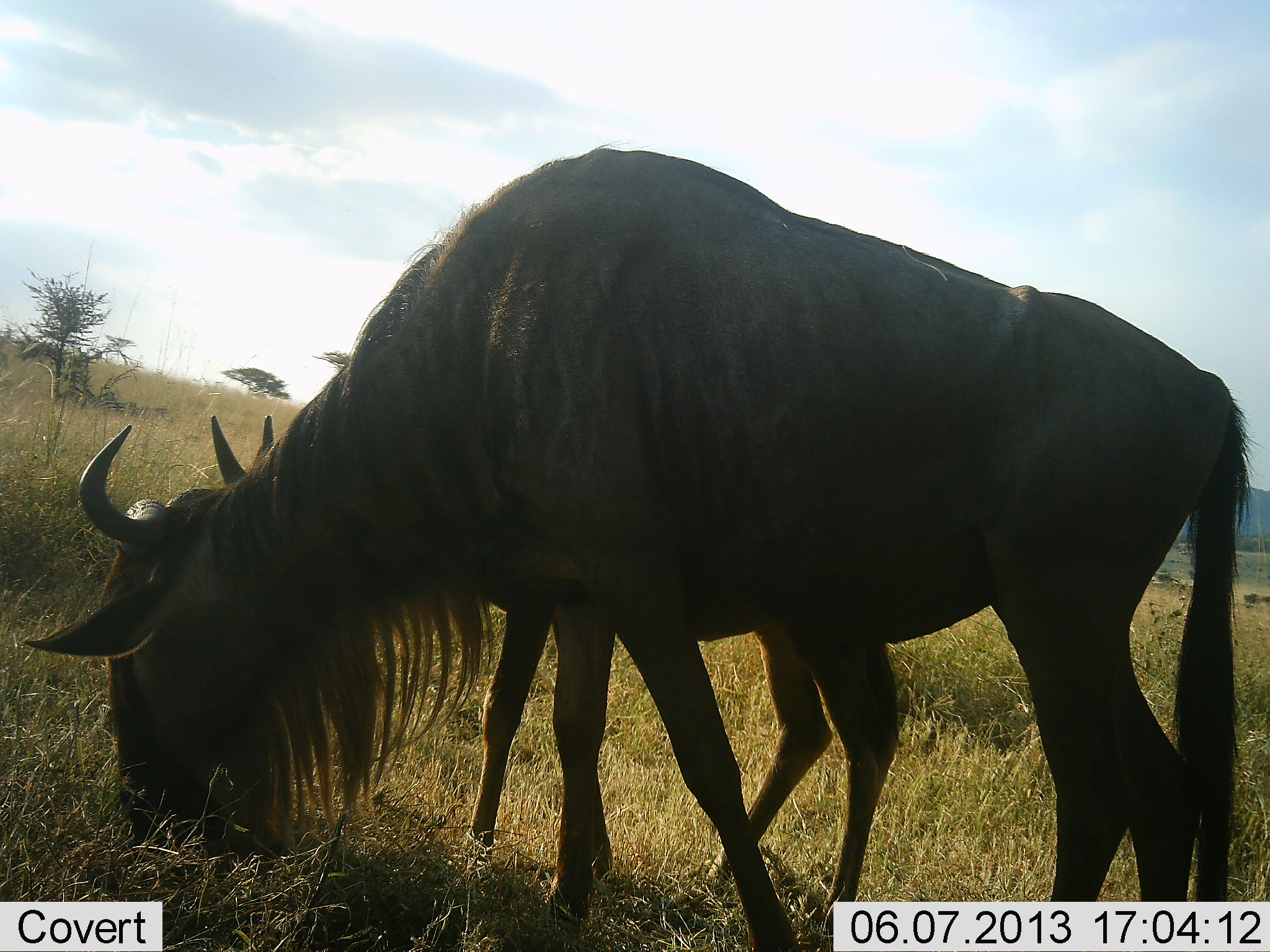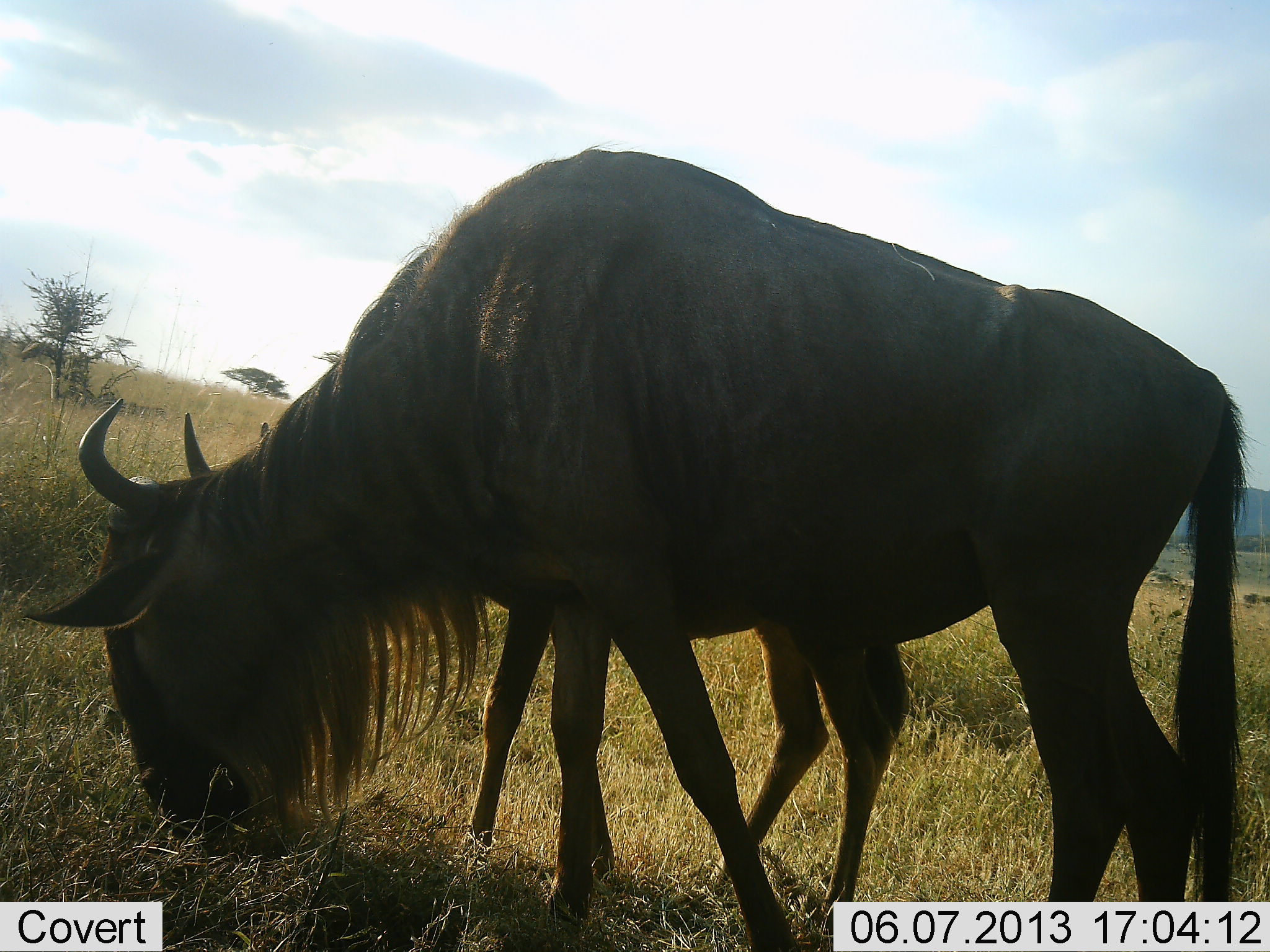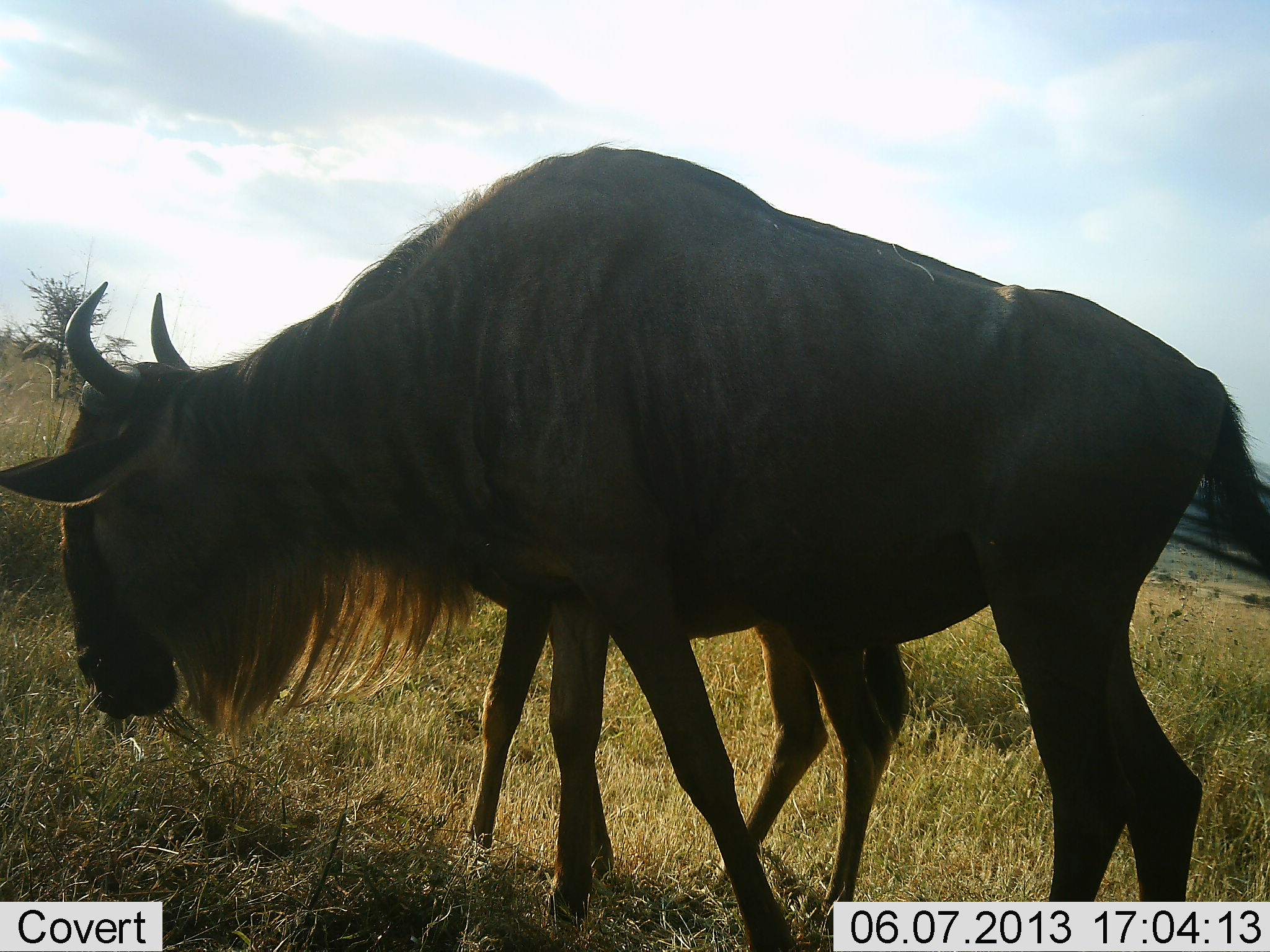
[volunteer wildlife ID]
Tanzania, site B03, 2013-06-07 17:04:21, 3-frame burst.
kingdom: Animalia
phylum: Chordata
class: Mammalia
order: Artiodactyla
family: Bovidae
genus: Connochaetes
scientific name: Connochaetes taurinus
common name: blue wildebeest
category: wildebeest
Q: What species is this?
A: Wildebeest (blue wildebeest) (Connochaetes taurinus).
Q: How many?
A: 2.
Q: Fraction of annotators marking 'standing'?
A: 38%.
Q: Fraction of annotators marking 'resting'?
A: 0%.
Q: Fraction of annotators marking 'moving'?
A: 0%.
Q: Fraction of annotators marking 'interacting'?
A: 0%.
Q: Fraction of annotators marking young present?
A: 38%.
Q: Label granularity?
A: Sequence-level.